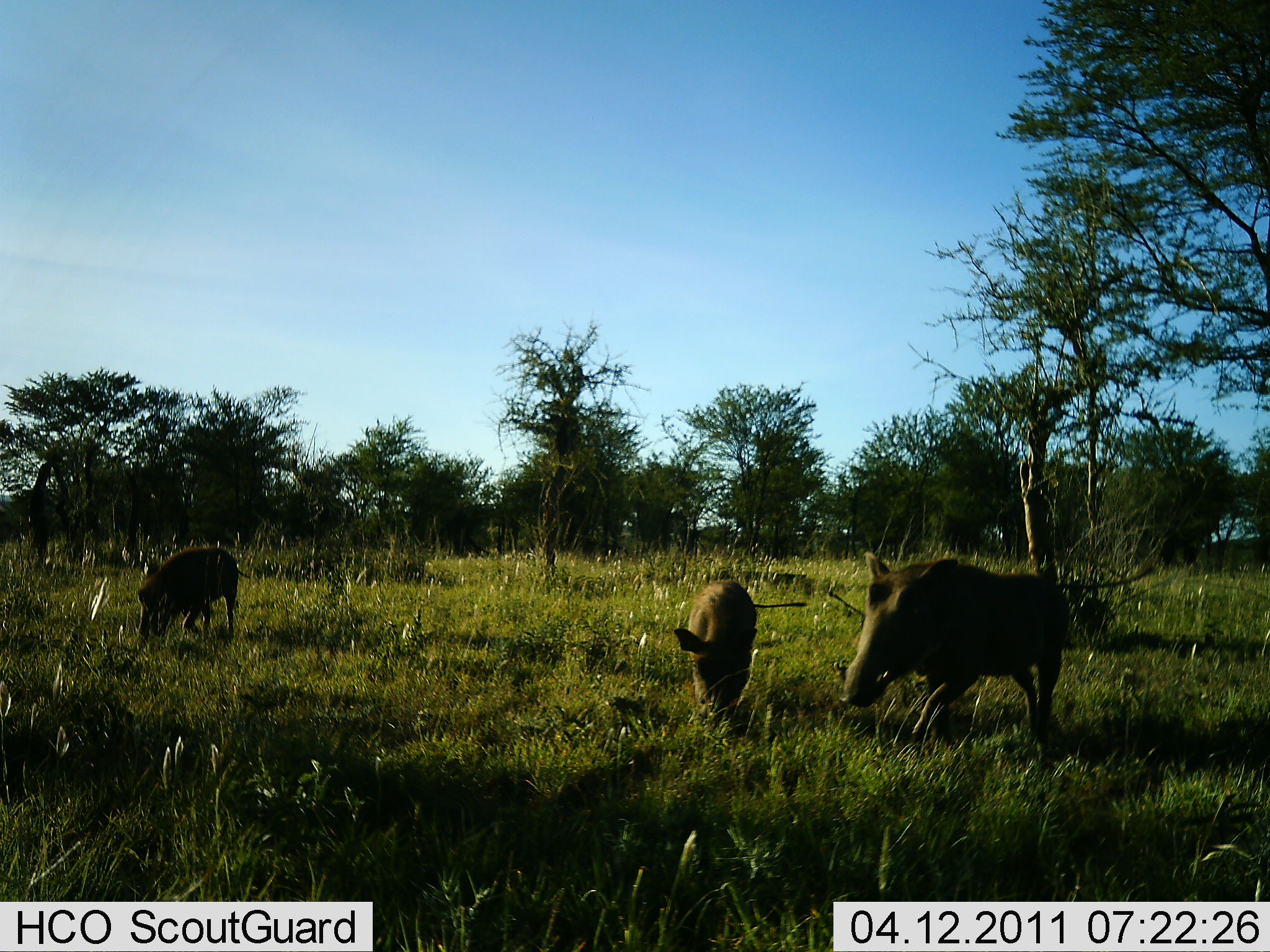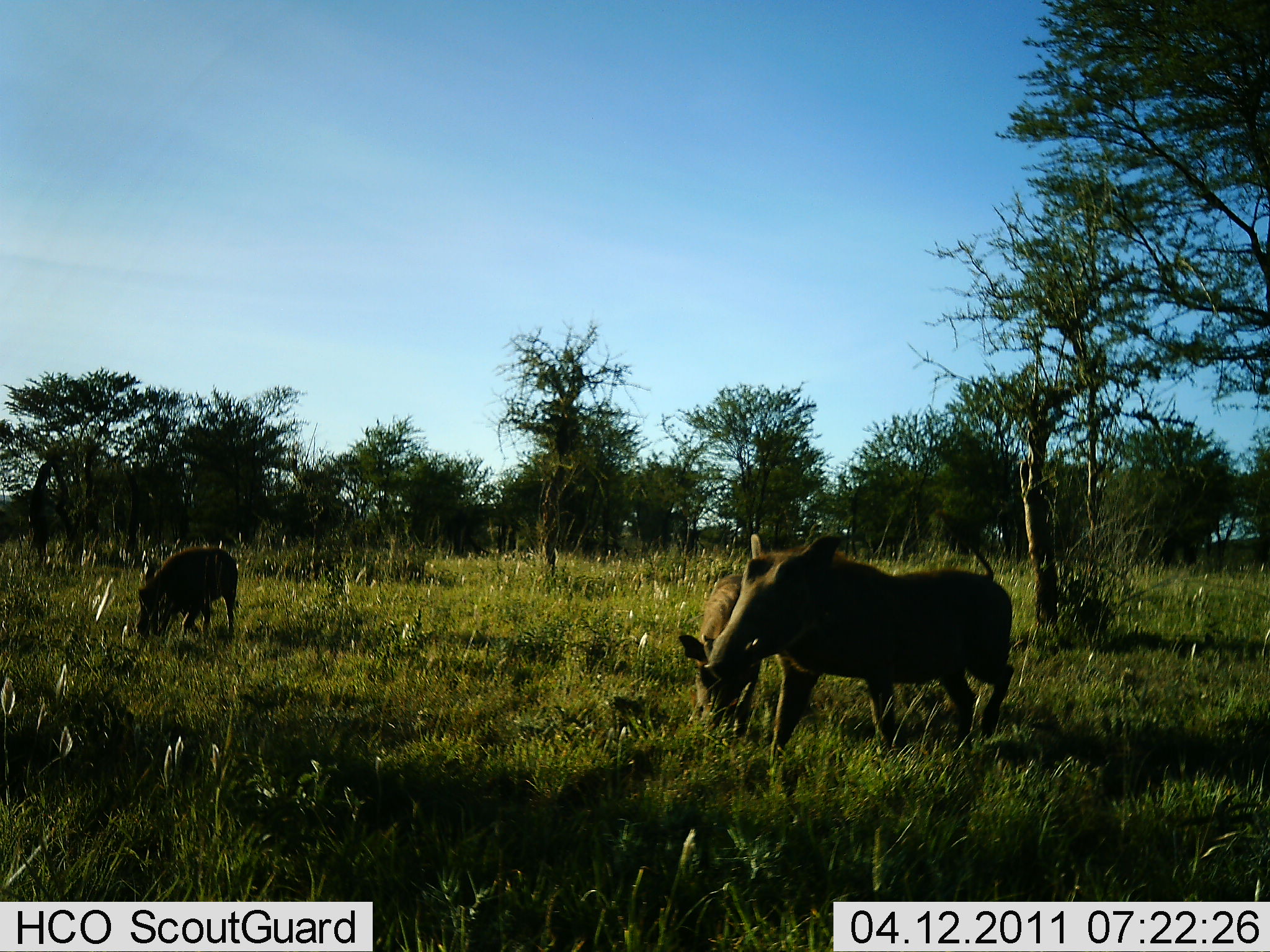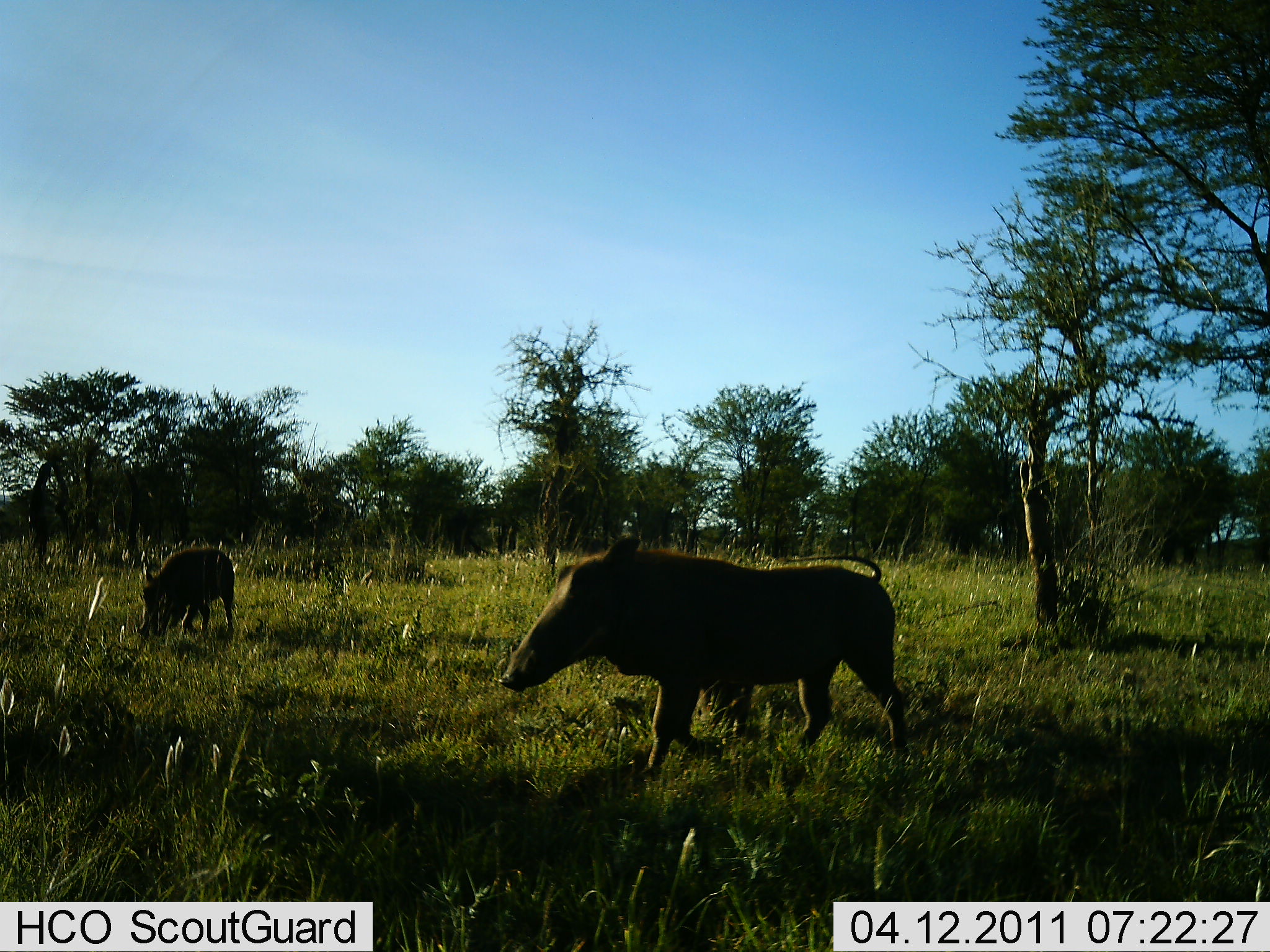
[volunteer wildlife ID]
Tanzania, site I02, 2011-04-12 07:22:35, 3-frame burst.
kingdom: Animalia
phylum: Chordata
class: Mammalia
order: Artiodactyla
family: Suidae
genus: Phacochoerus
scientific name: Phacochoerus africanus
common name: warthog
Warthog (Phacochoerus africanus), count 3. Behavior (volunteer vote fractions): standing 23%, resting 0%, moving 85%, interacting 0%. Young present (vote fraction): 15%. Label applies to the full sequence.